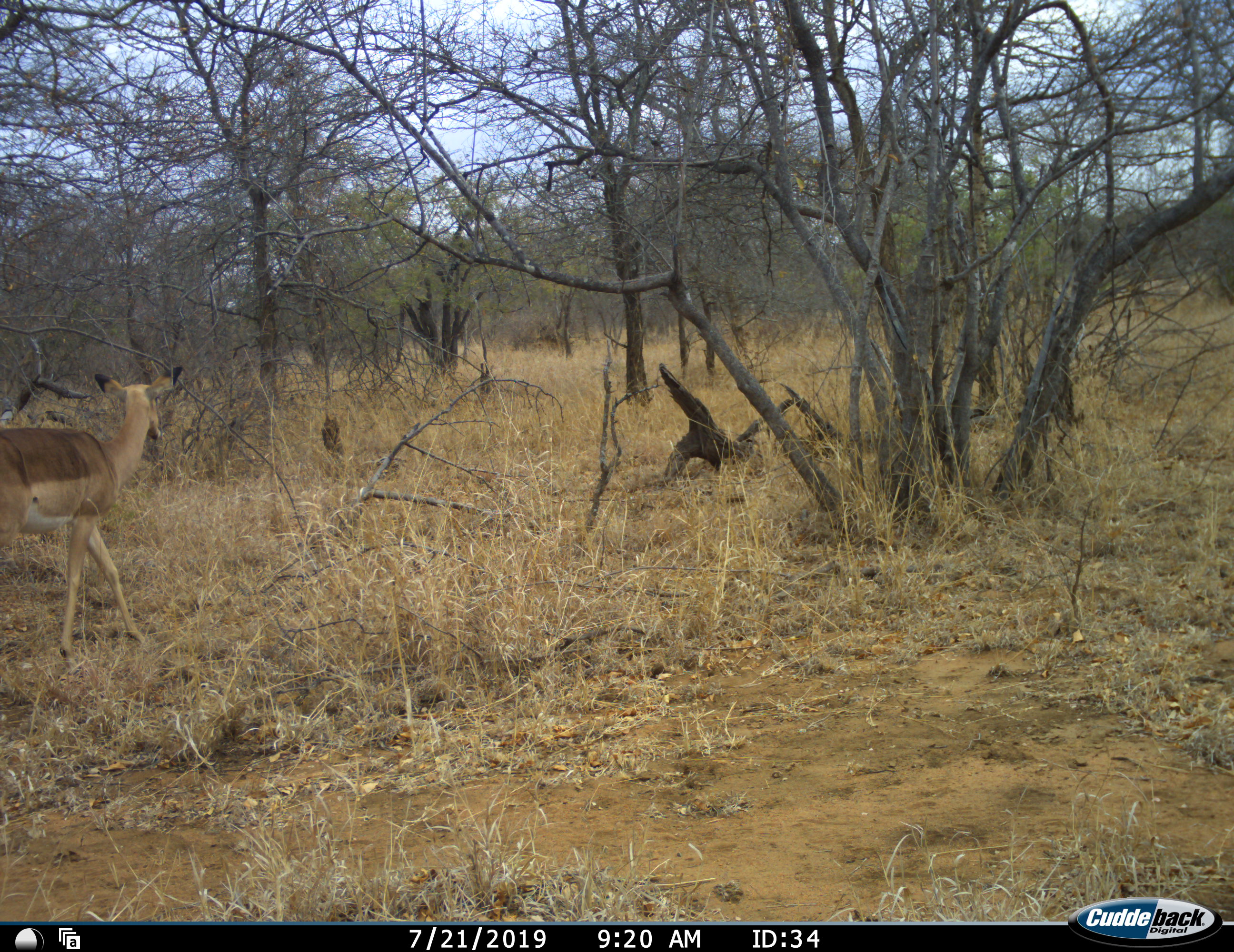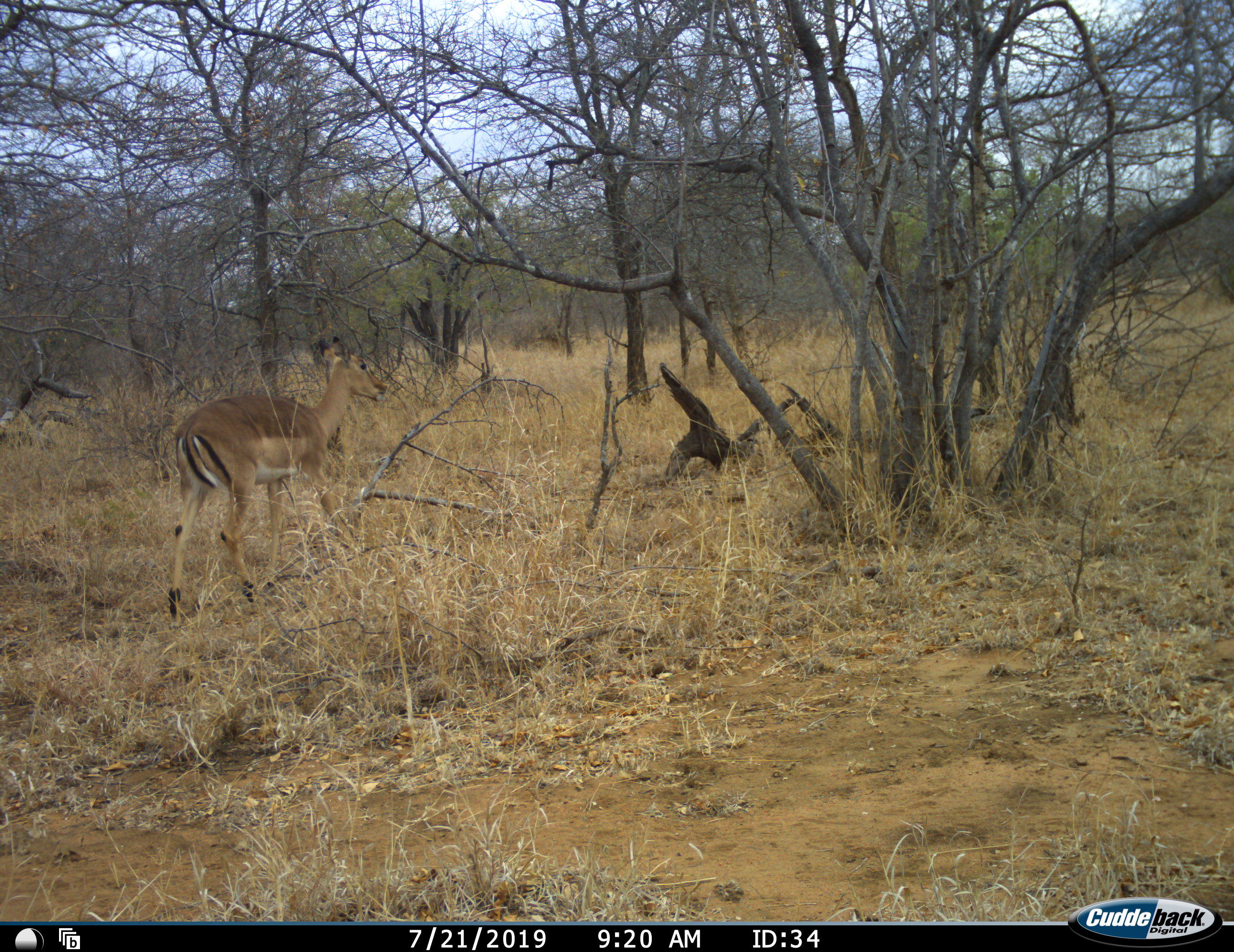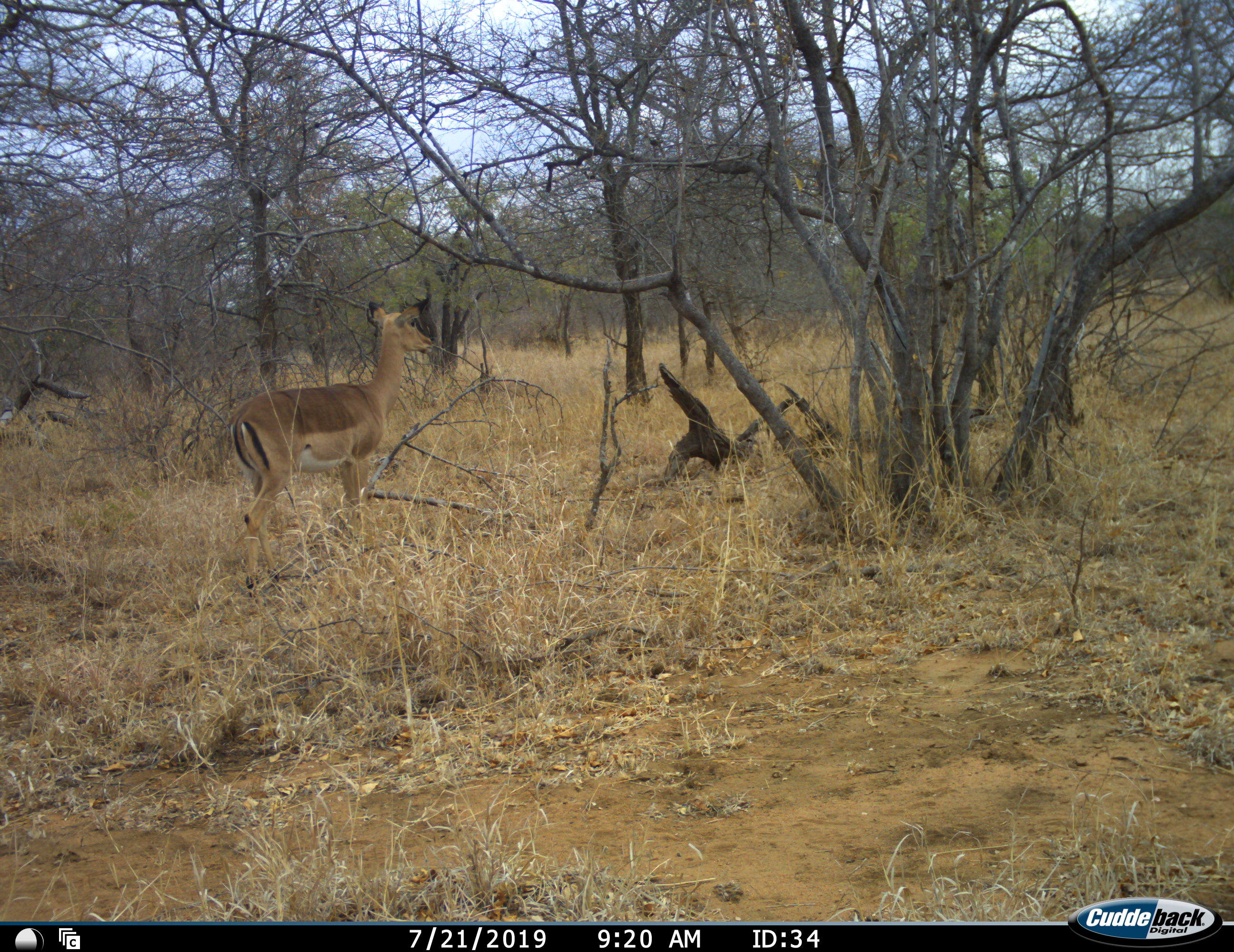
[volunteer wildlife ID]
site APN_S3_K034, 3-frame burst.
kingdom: Animalia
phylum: Chordata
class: Mammalia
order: Artiodactyla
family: Bovidae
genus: Aepyceros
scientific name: Aepyceros melampus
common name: impala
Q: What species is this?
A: Impala (Aepyceros melampus).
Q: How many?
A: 1.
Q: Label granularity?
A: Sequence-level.